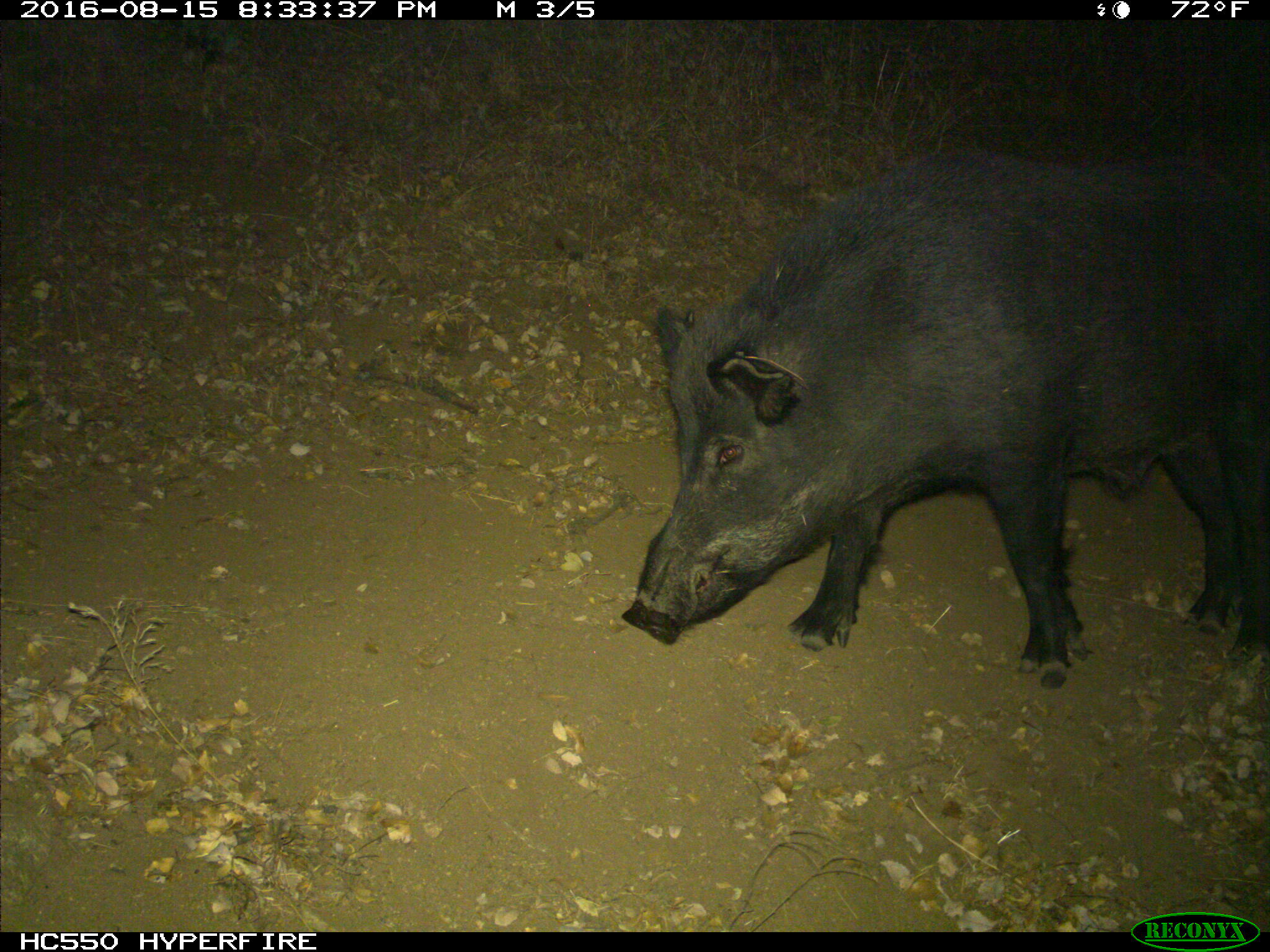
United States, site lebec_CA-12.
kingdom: Animalia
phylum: Chordata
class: Mammalia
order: Artiodactyla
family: Suidae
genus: Sus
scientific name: Sus scrofa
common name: wild boar